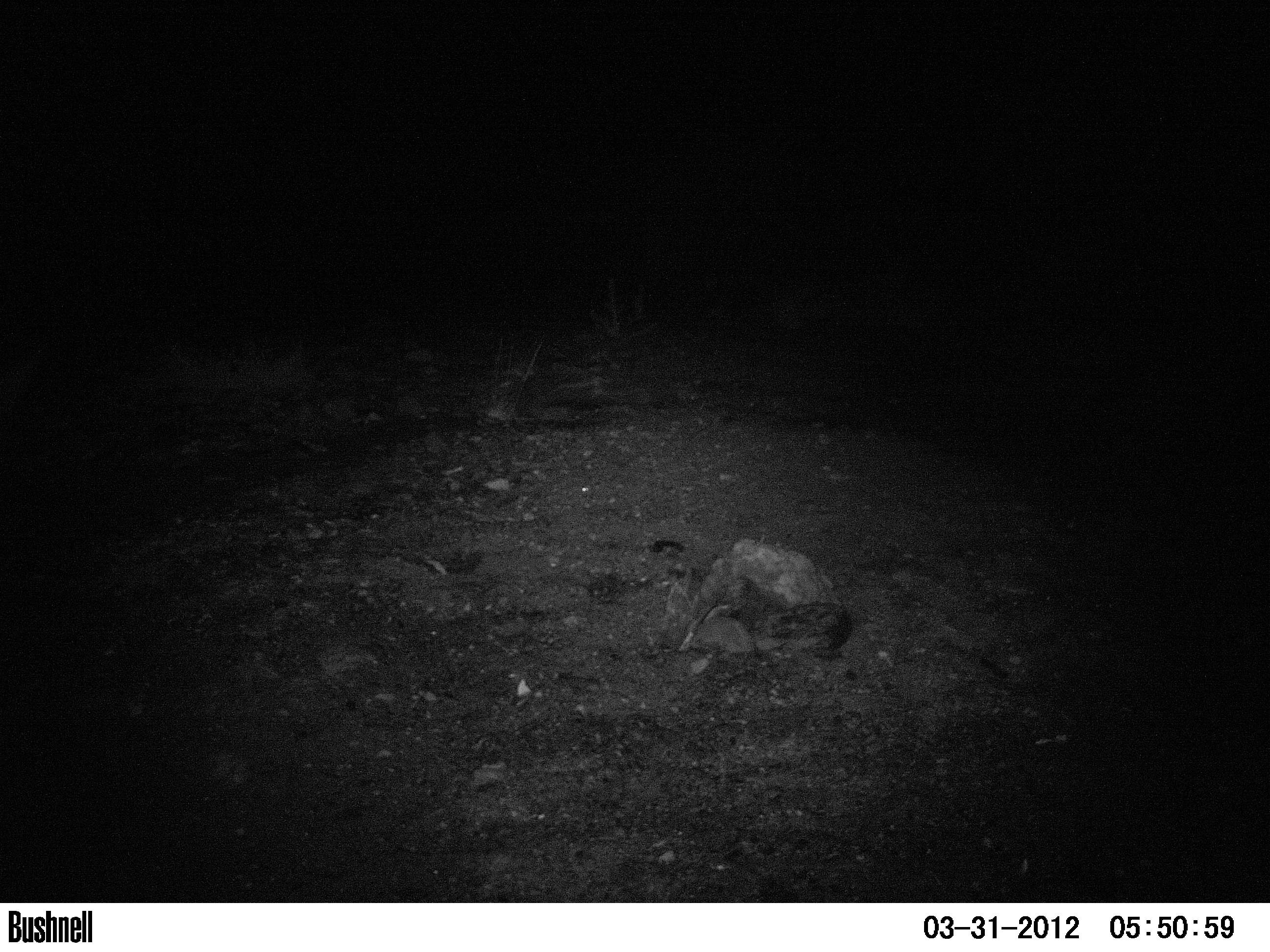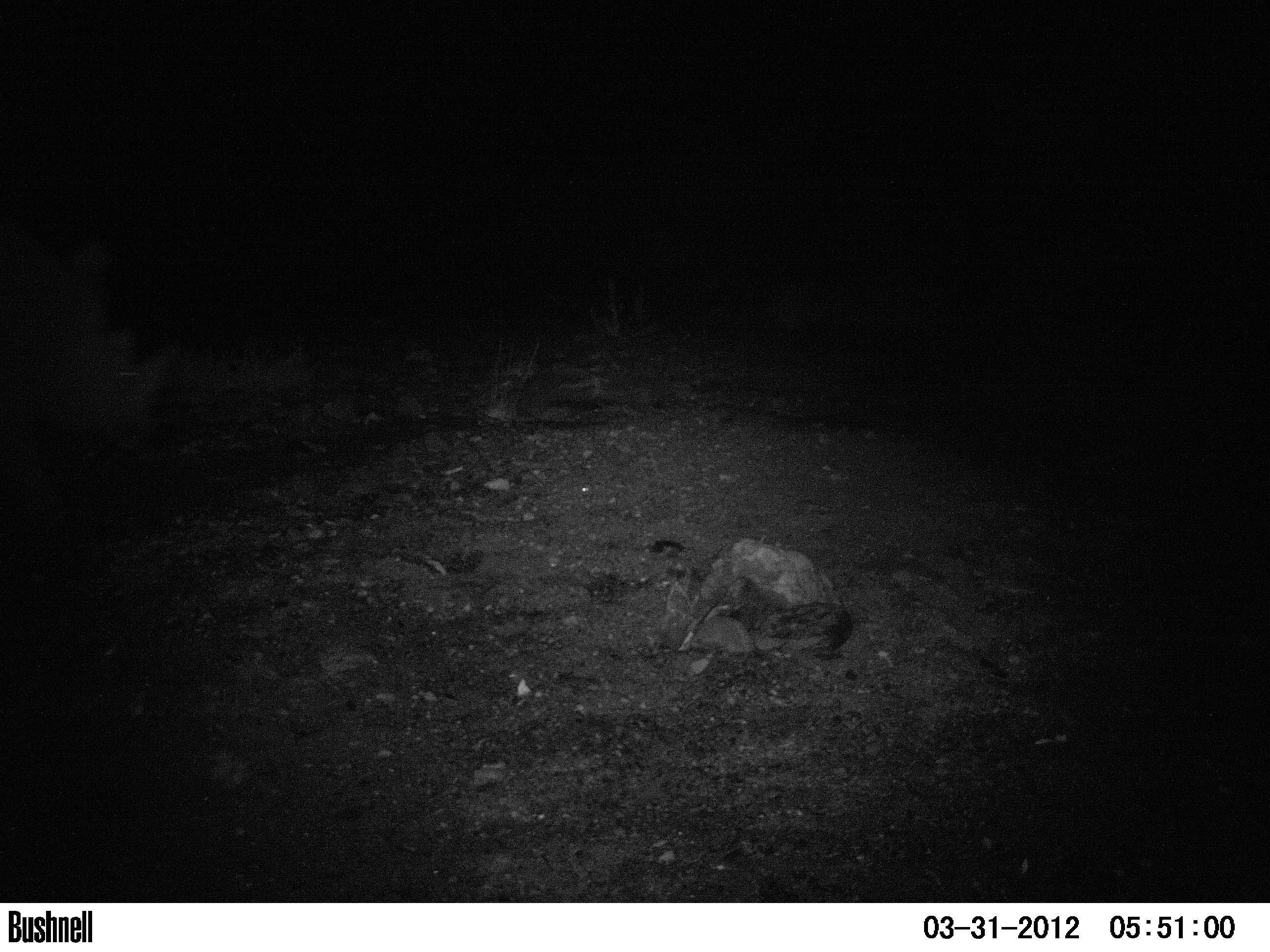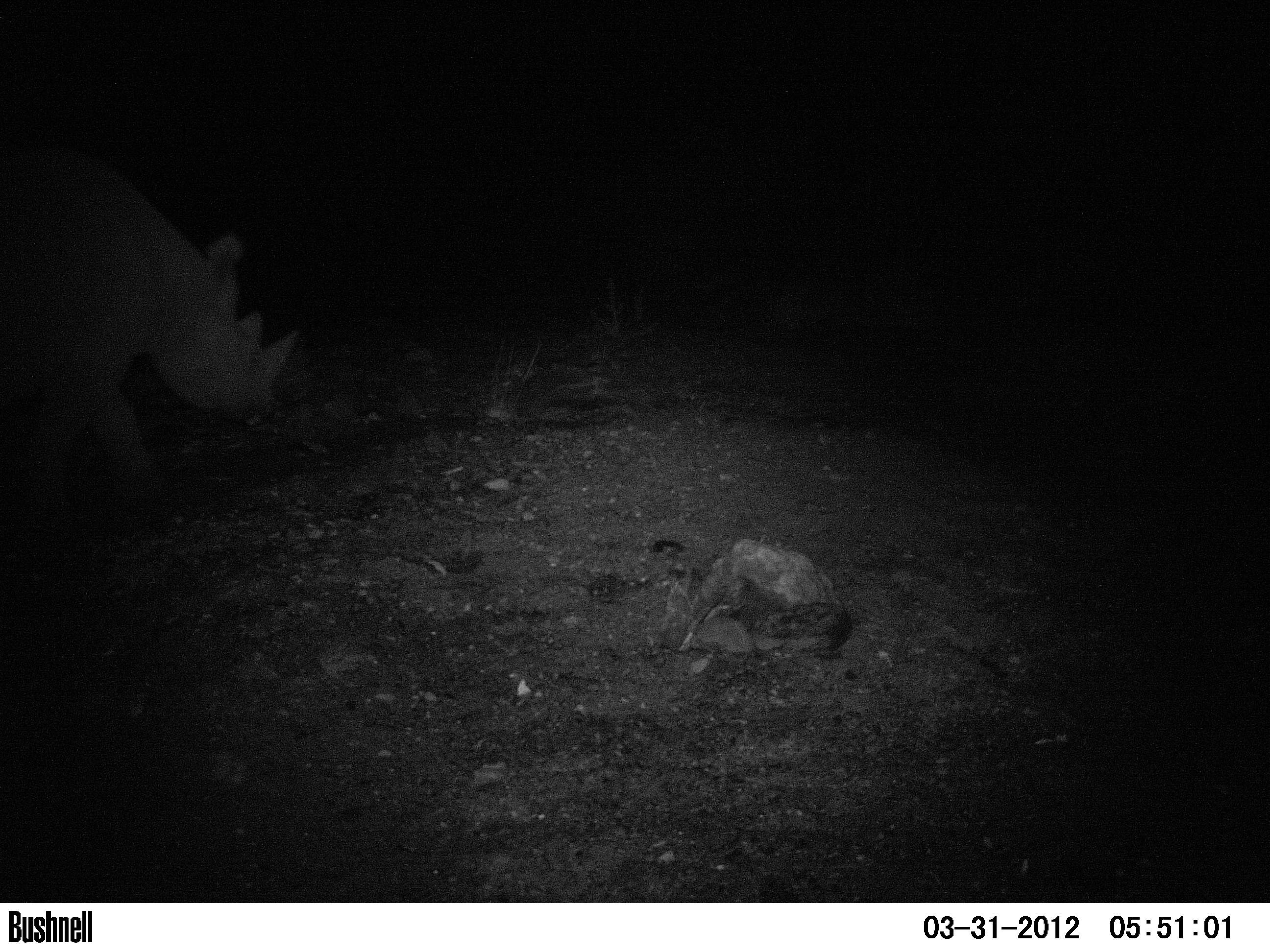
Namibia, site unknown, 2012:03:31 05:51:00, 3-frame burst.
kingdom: Animalia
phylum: Chordata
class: Mammalia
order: Perissodactyla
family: Rhinocerotidae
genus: Diceros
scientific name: Diceros bicornis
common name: black rhinoceros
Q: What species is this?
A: Diceros bicornis (black rhinoceros).